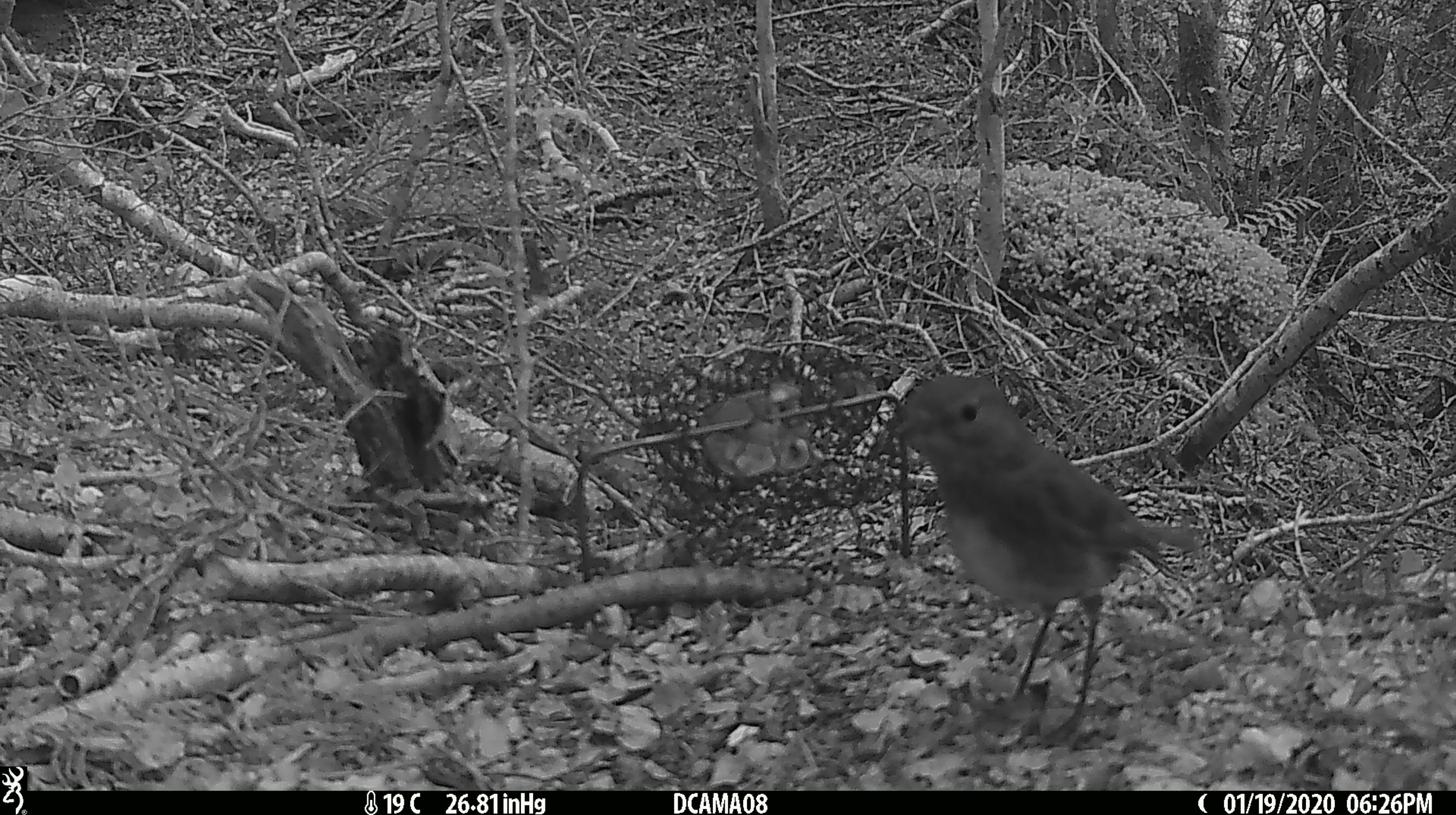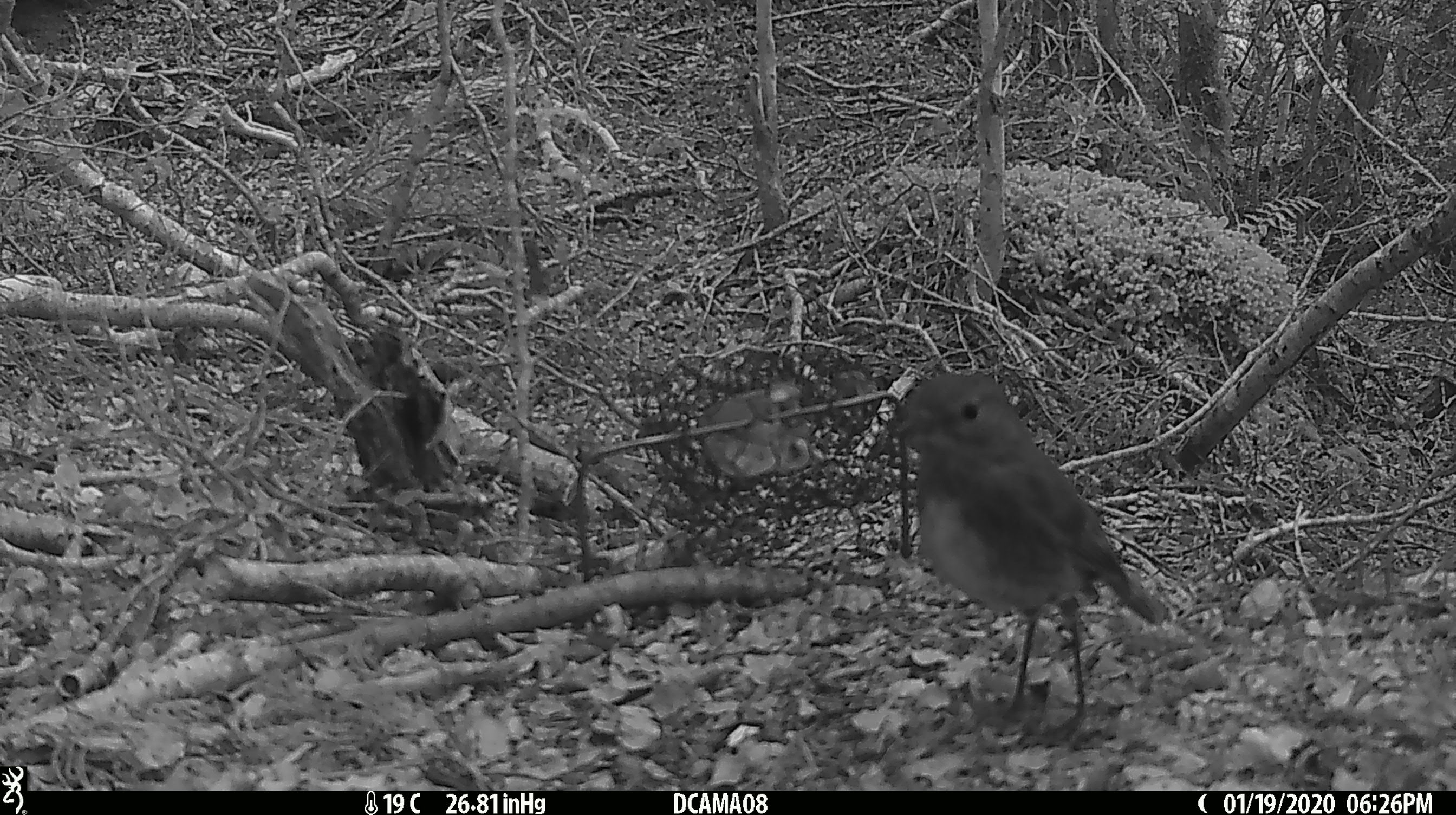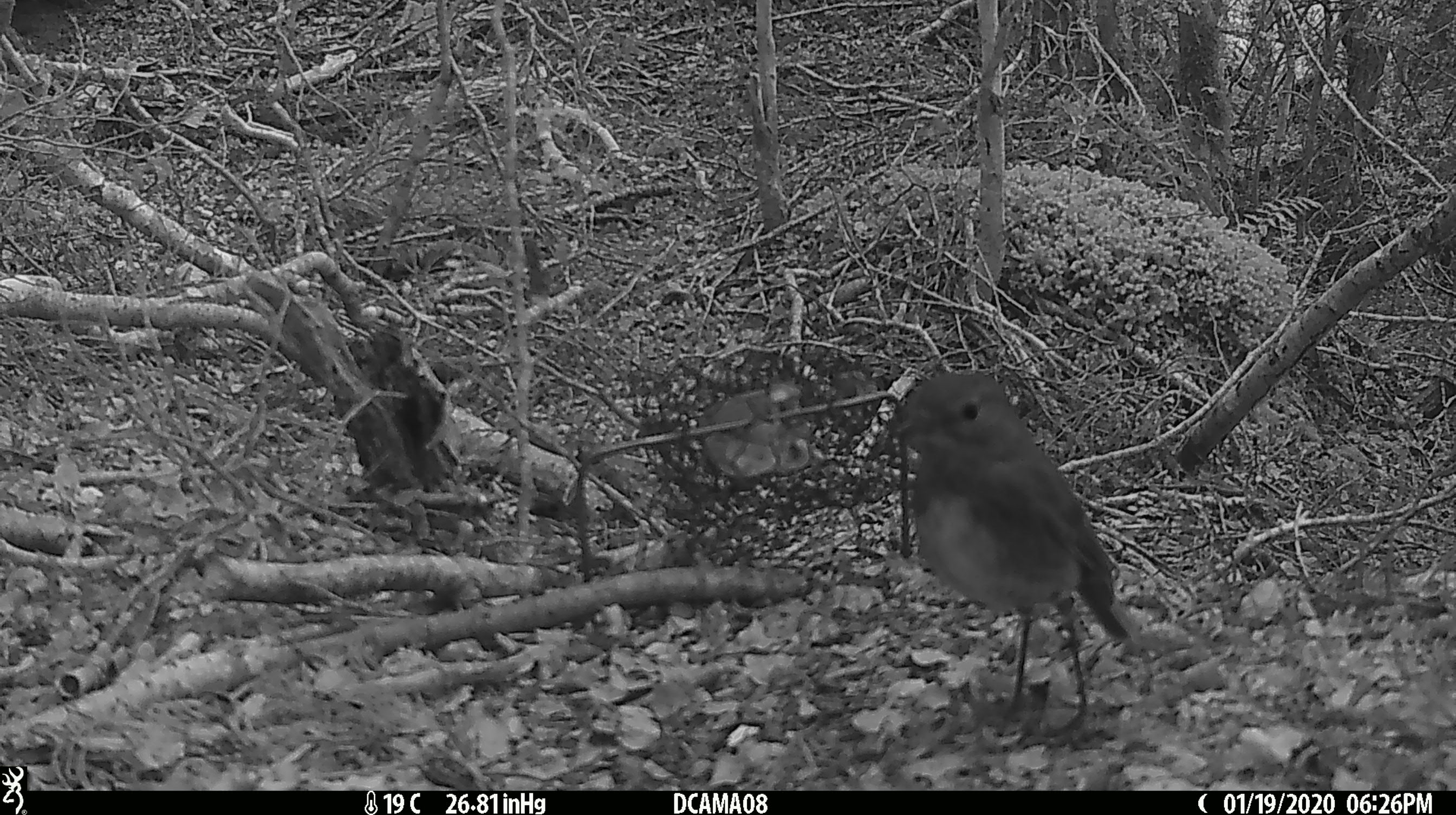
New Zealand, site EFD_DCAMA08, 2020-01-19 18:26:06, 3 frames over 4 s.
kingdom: Animalia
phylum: Chordata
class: Aves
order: Passeriformes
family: Petroicidae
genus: Petroica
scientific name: Petroica australis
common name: new zealand robin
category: robin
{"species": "robin (new zealand robin) (Petroica australis)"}